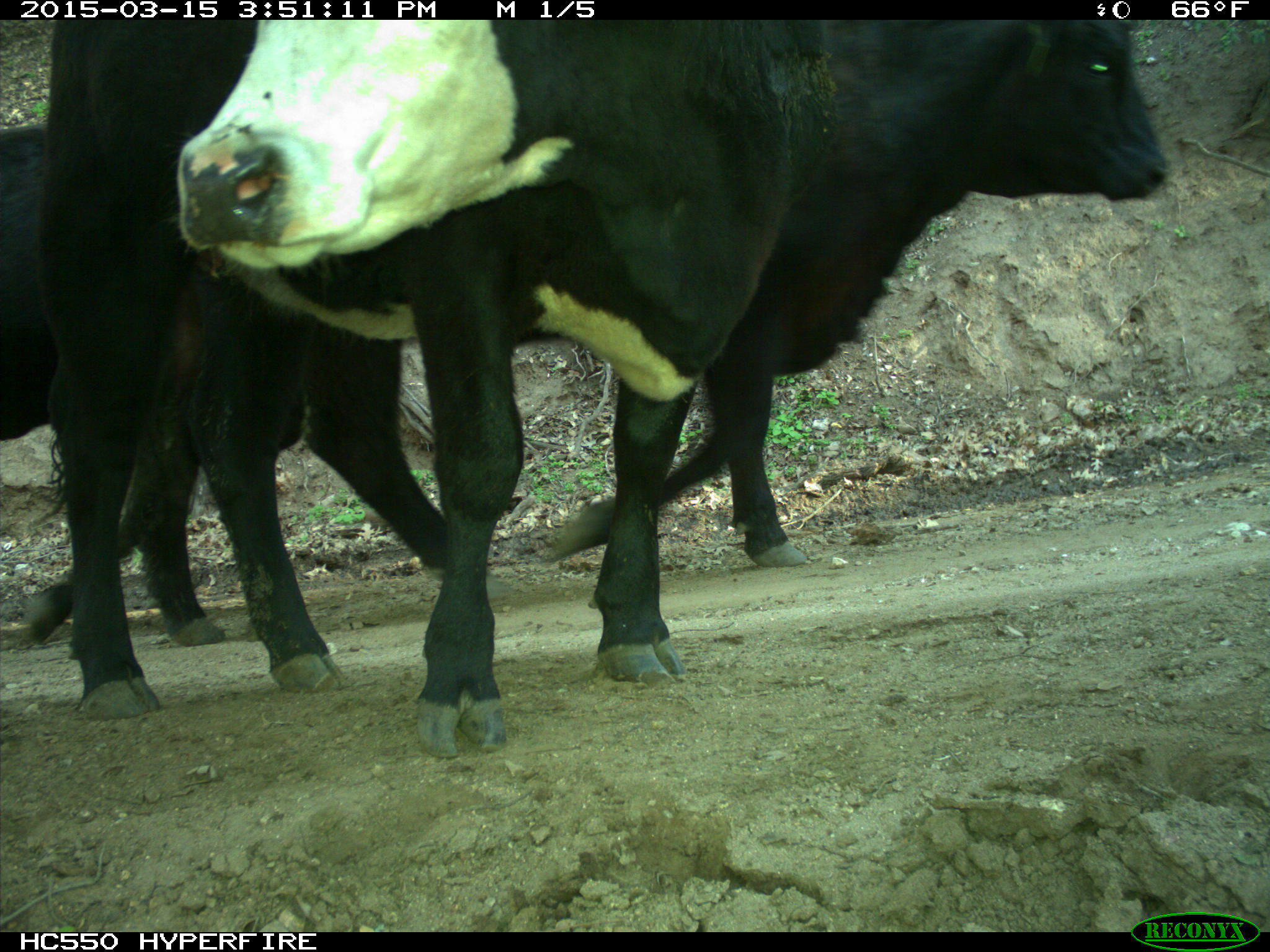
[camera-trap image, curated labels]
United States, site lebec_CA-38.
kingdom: Animalia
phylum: Chordata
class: Mammalia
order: Artiodactyla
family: Bovidae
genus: Bos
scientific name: Bos taurus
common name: domestic cow